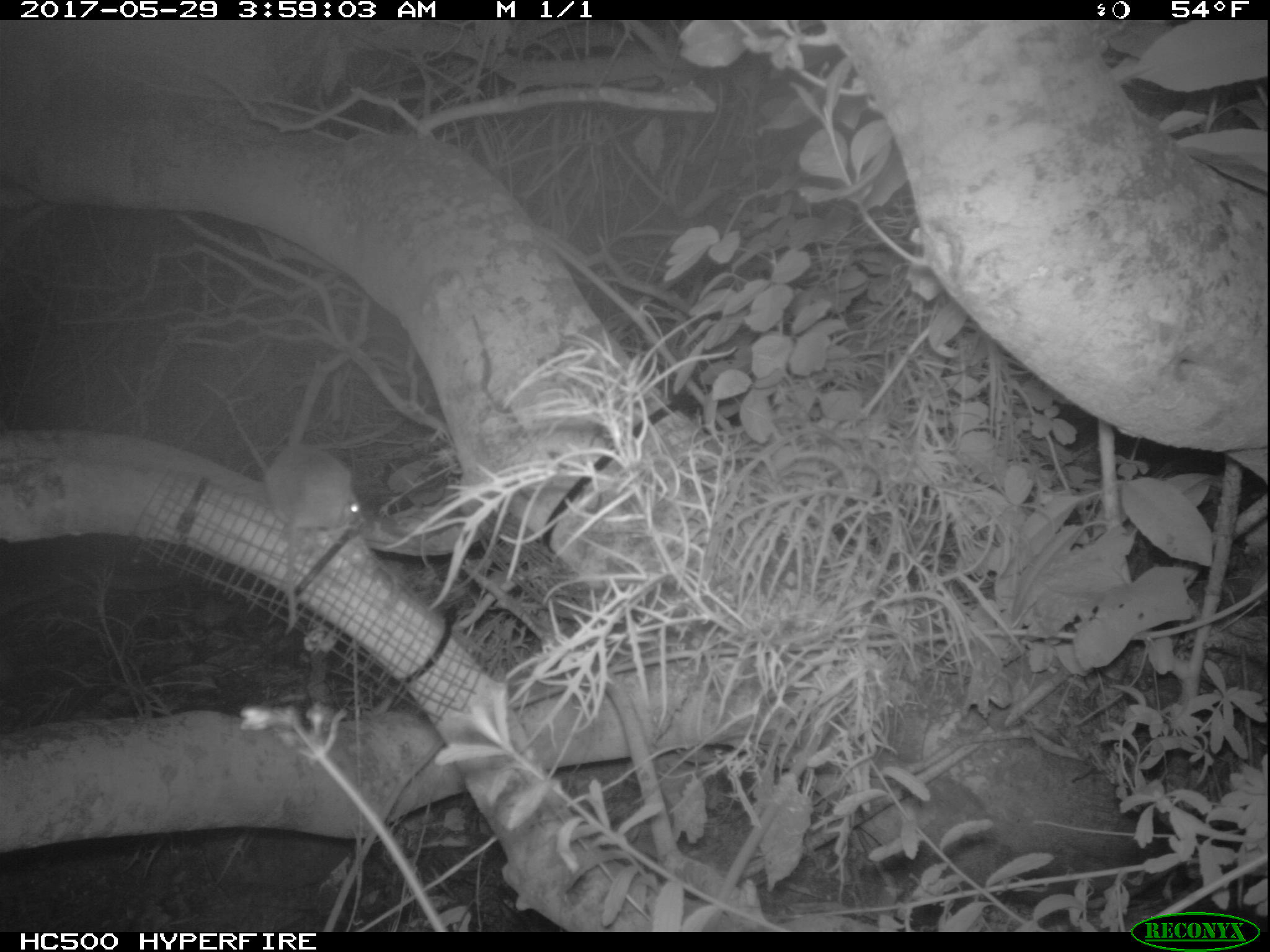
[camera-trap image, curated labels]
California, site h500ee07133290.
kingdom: Animalia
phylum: Chordata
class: Mammalia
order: Rodentia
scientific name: Rodentia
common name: rodent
Rodent (Rodentia).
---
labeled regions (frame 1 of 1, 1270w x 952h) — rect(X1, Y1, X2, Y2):
rodent: rect(264, 443, 361, 635)